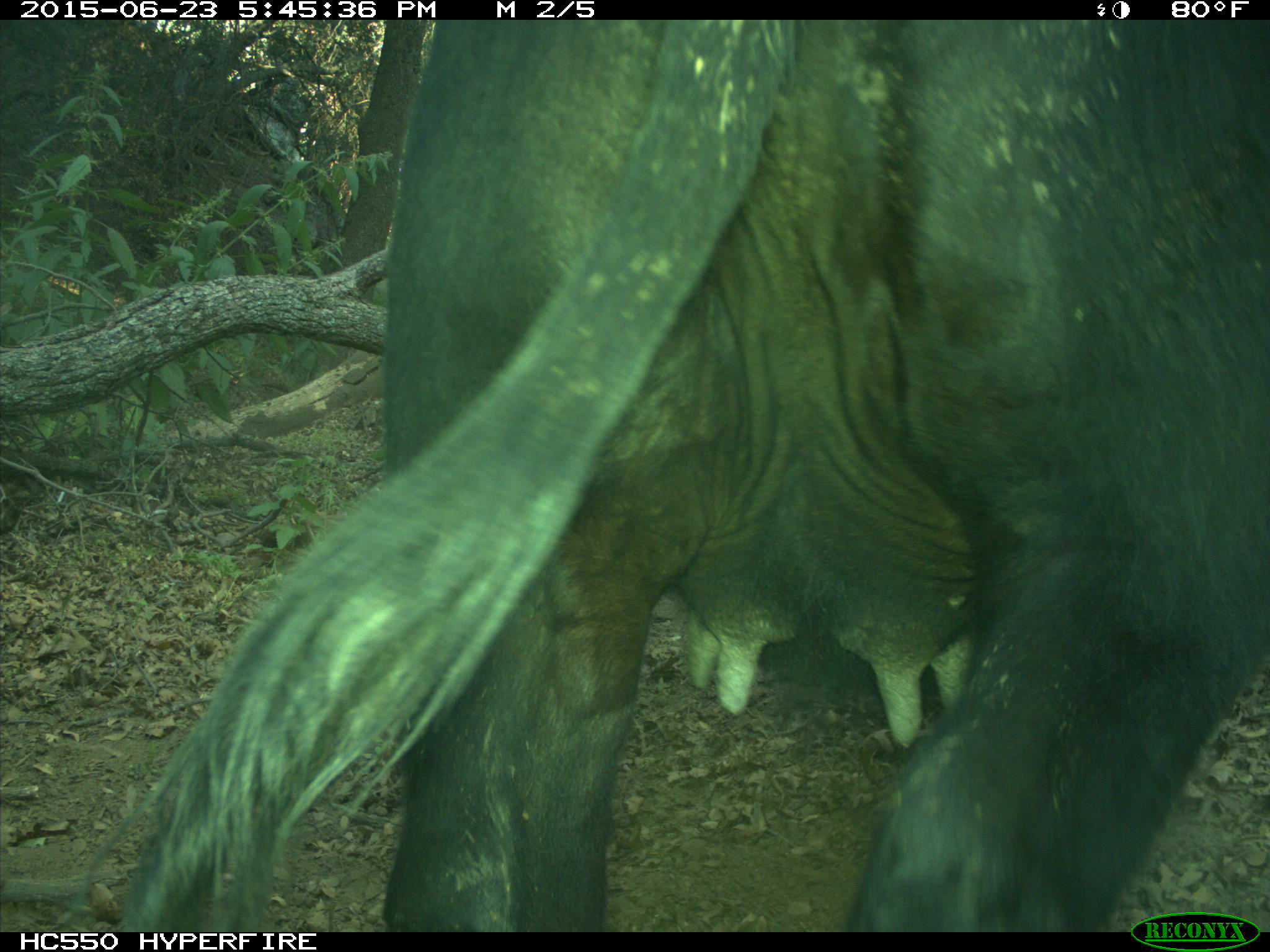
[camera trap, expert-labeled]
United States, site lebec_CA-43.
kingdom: Animalia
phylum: Chordata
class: Mammalia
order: Artiodactyla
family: Bovidae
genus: Bos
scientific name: Bos taurus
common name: domestic cow